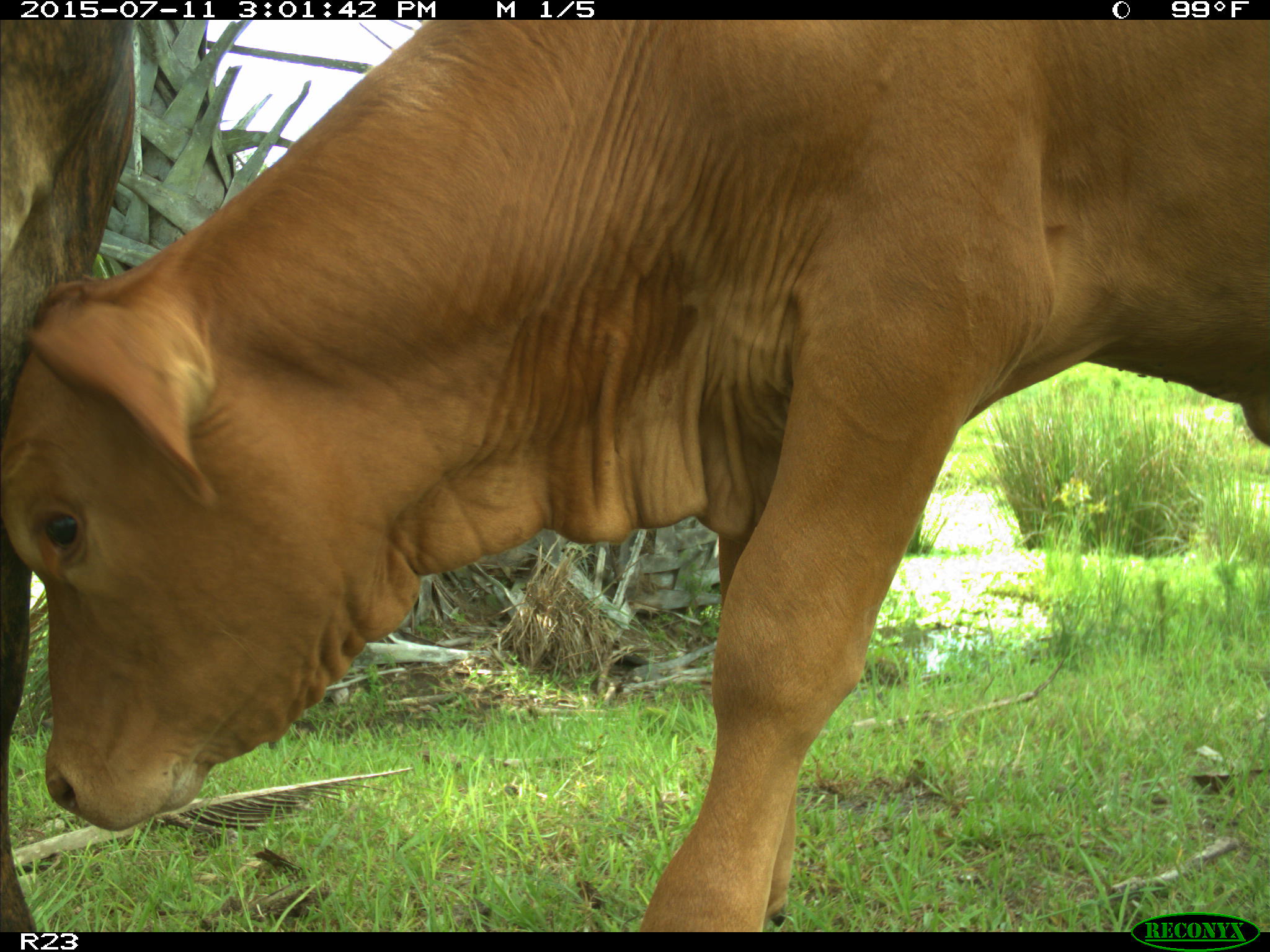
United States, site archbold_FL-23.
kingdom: Animalia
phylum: Chordata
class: Mammalia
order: Artiodactyla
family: Bovidae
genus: Bos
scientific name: Bos taurus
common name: domestic cow